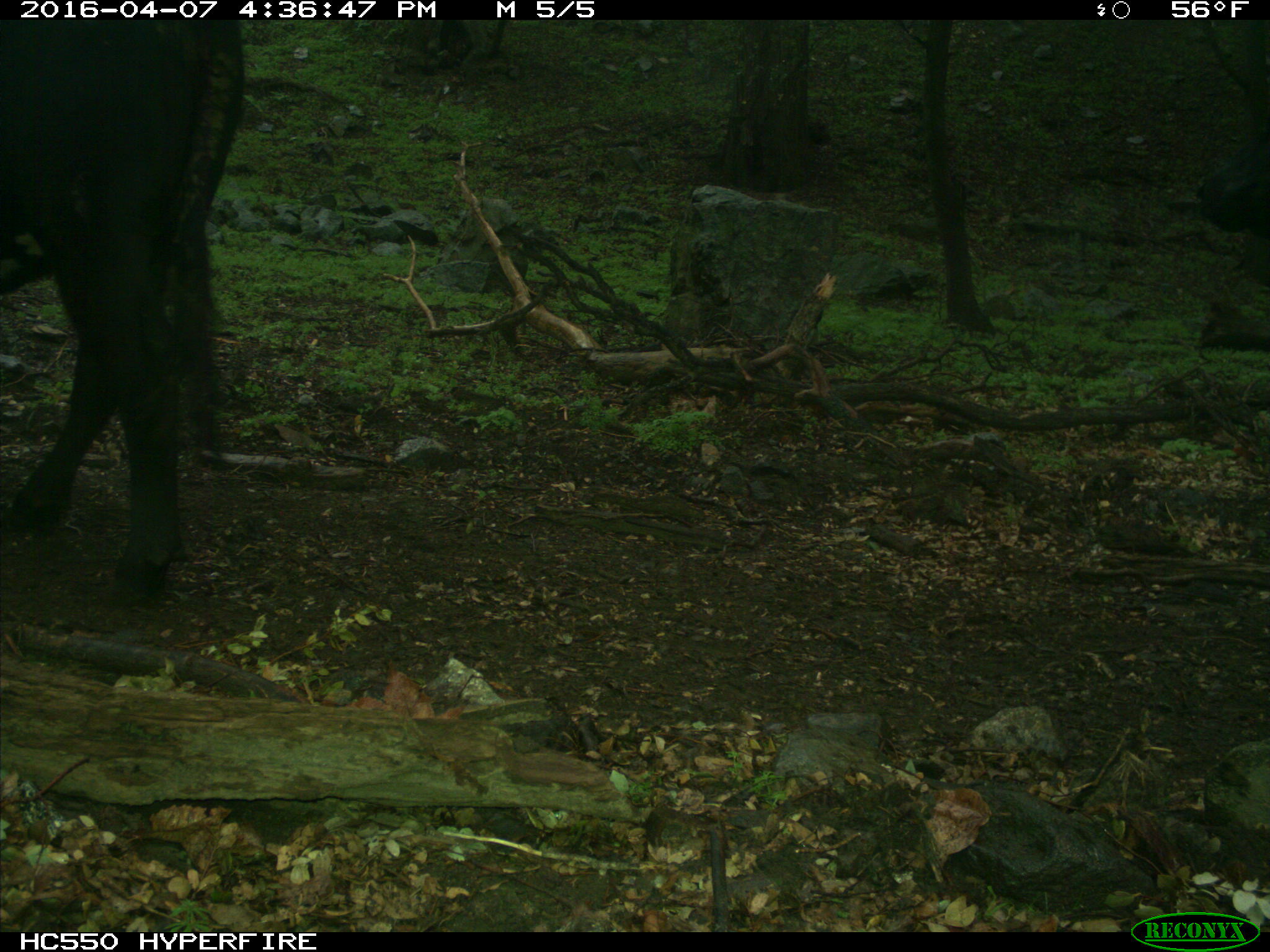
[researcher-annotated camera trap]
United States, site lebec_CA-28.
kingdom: Animalia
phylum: Chordata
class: Mammalia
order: Artiodactyla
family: Bovidae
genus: Bos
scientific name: Bos taurus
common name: domestic cow